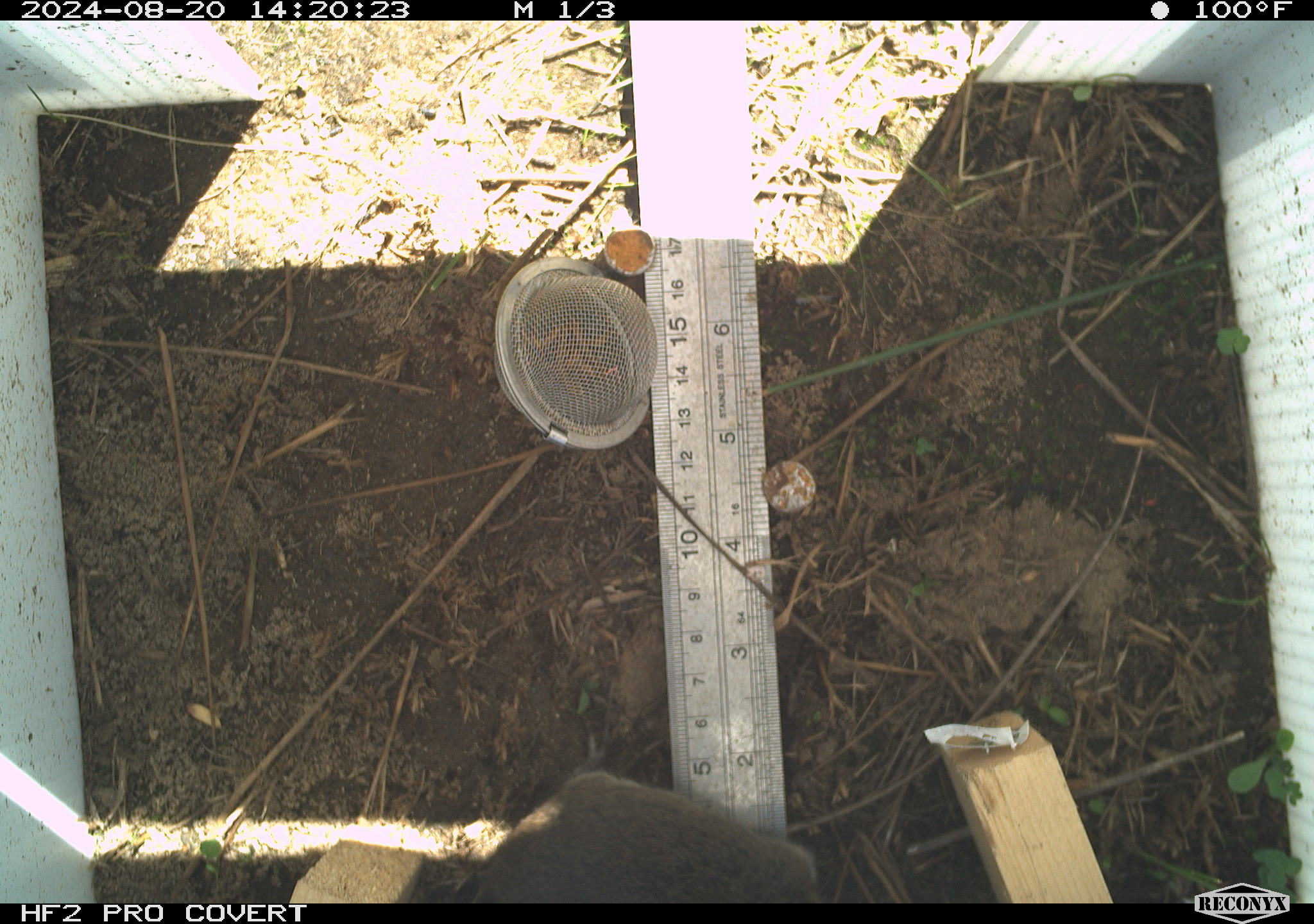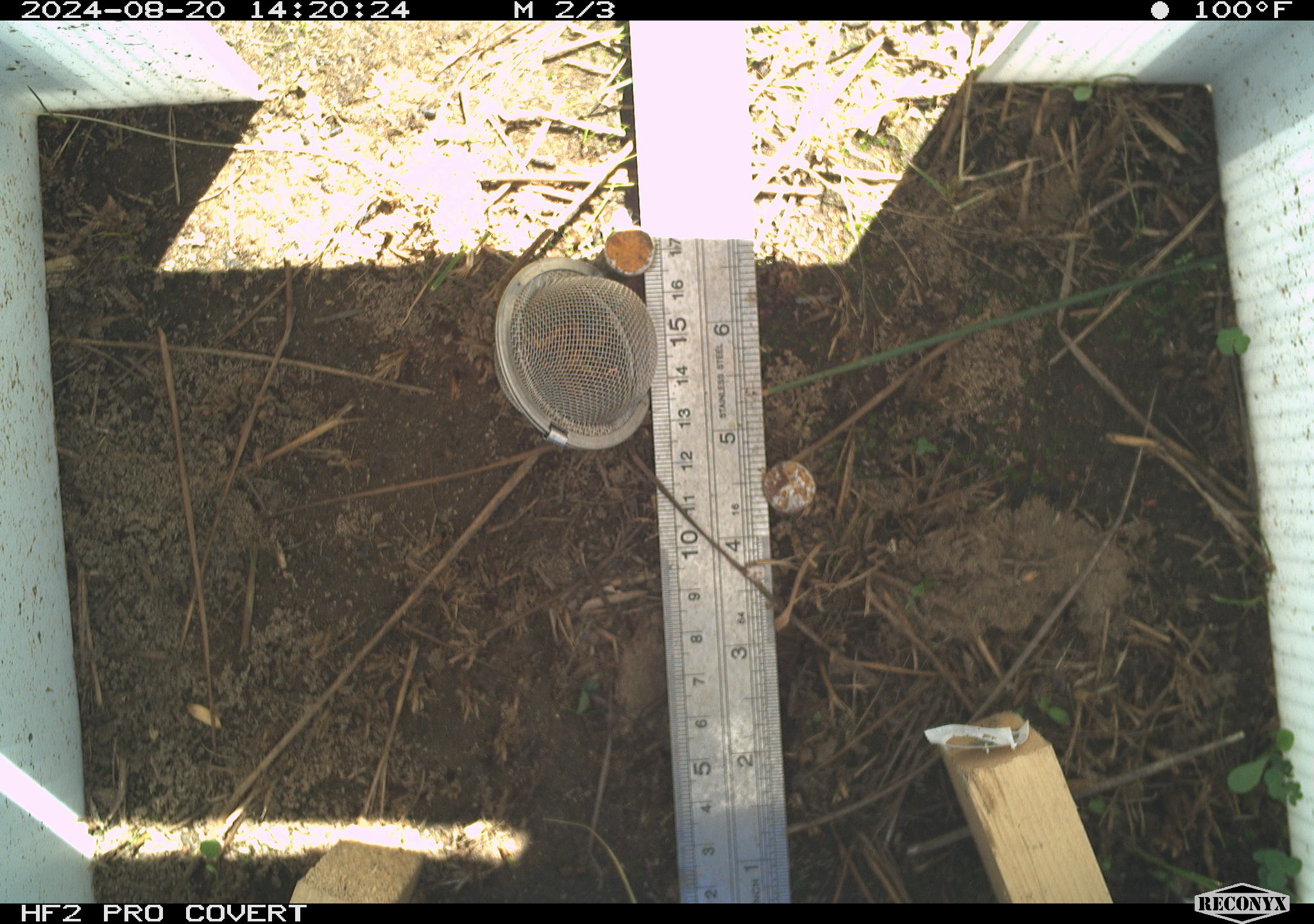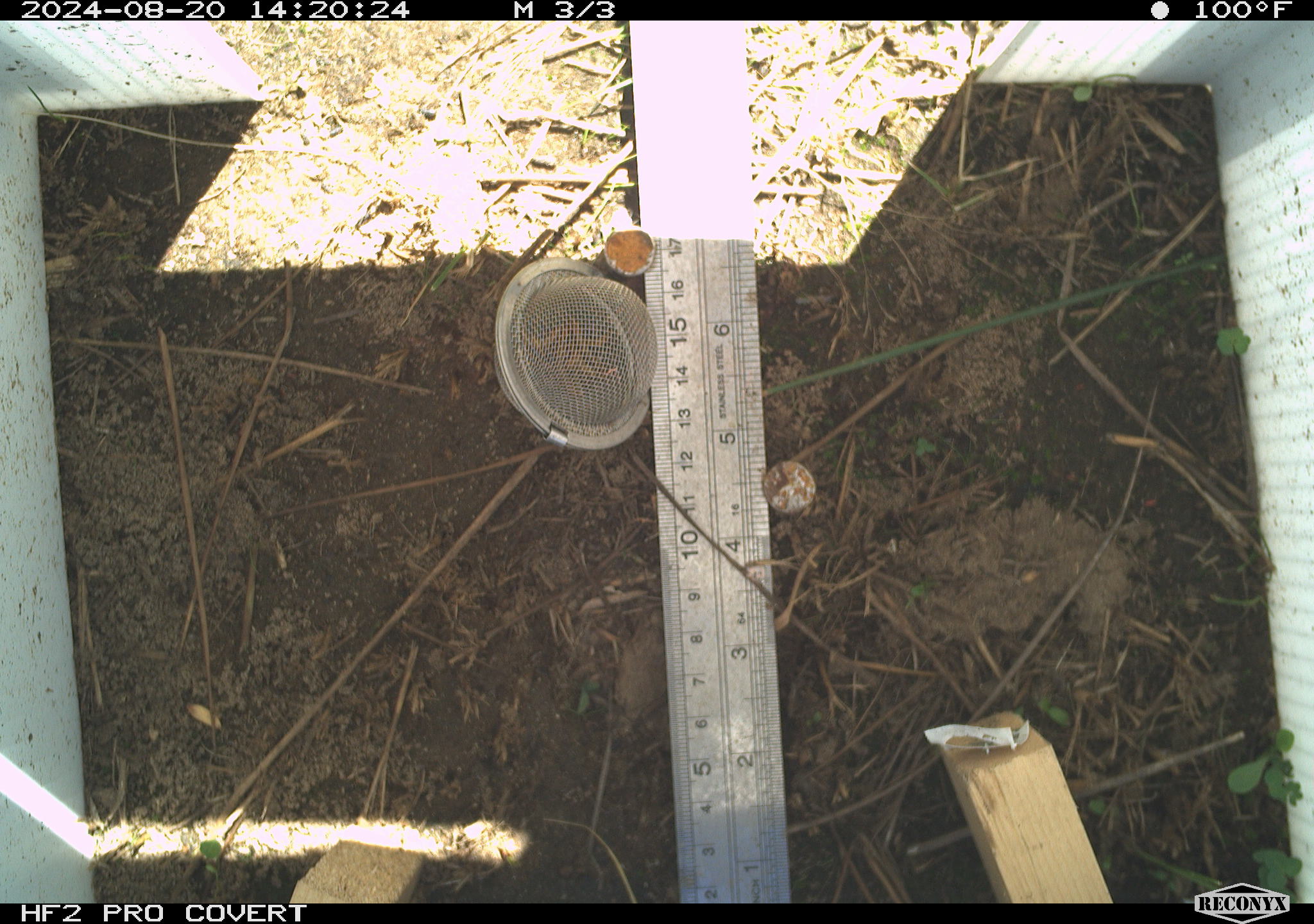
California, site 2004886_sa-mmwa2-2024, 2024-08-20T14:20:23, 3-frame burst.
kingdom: Animalia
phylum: Chordata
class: Mammalia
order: Rodentia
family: Cricetidae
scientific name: Arvicolinae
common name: voles, lemmings, and muskrats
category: arvicolinae subfamily